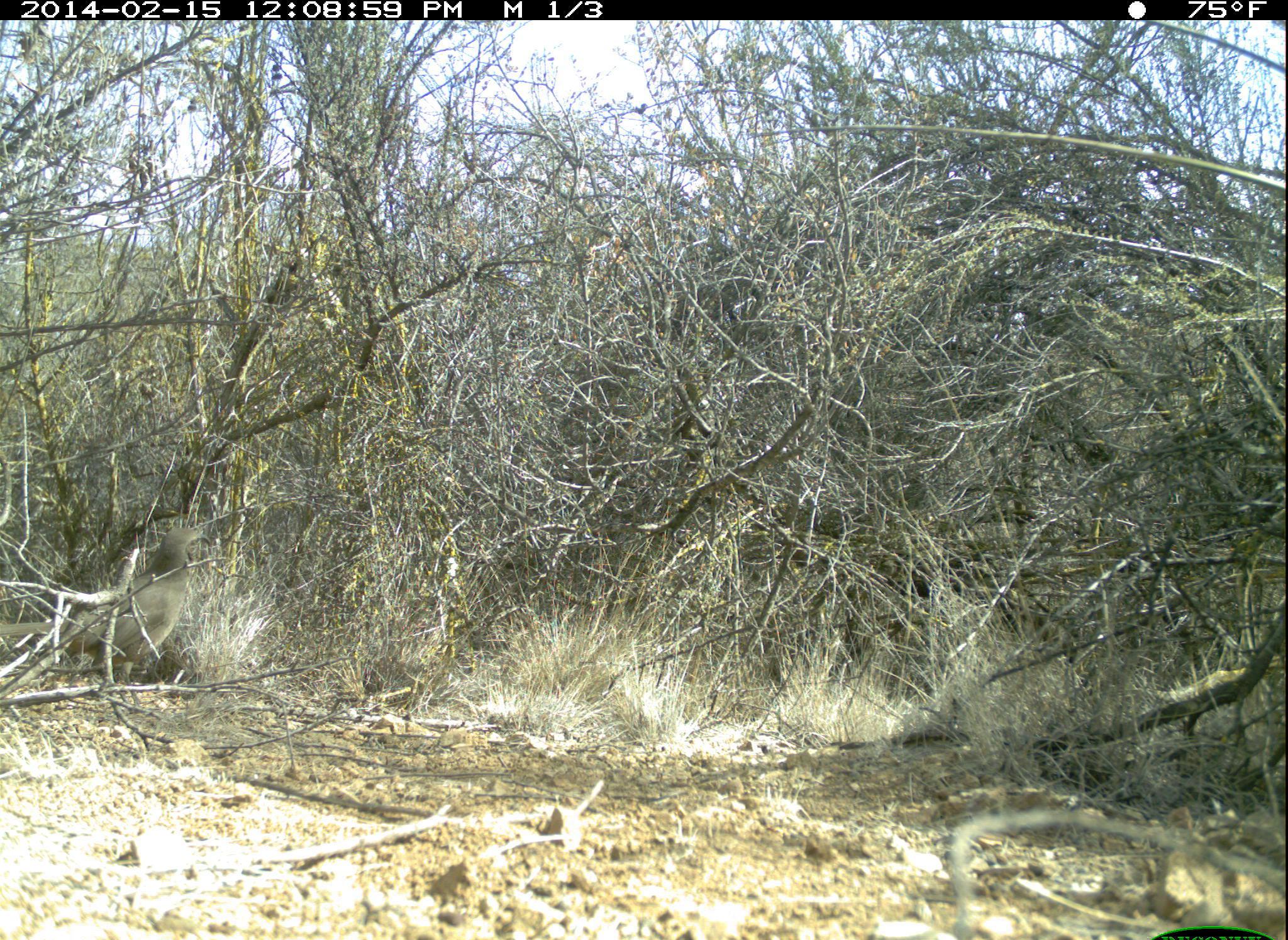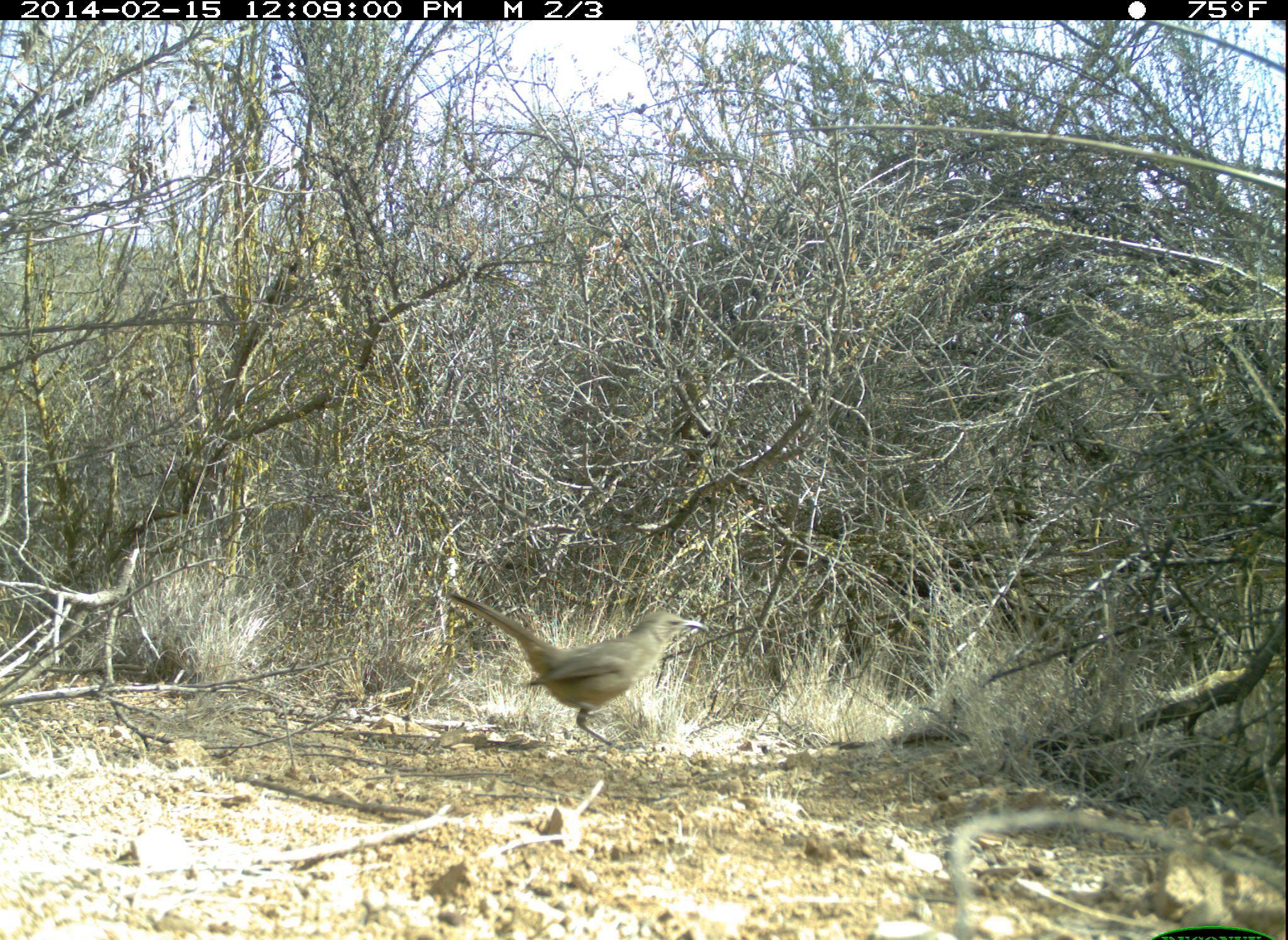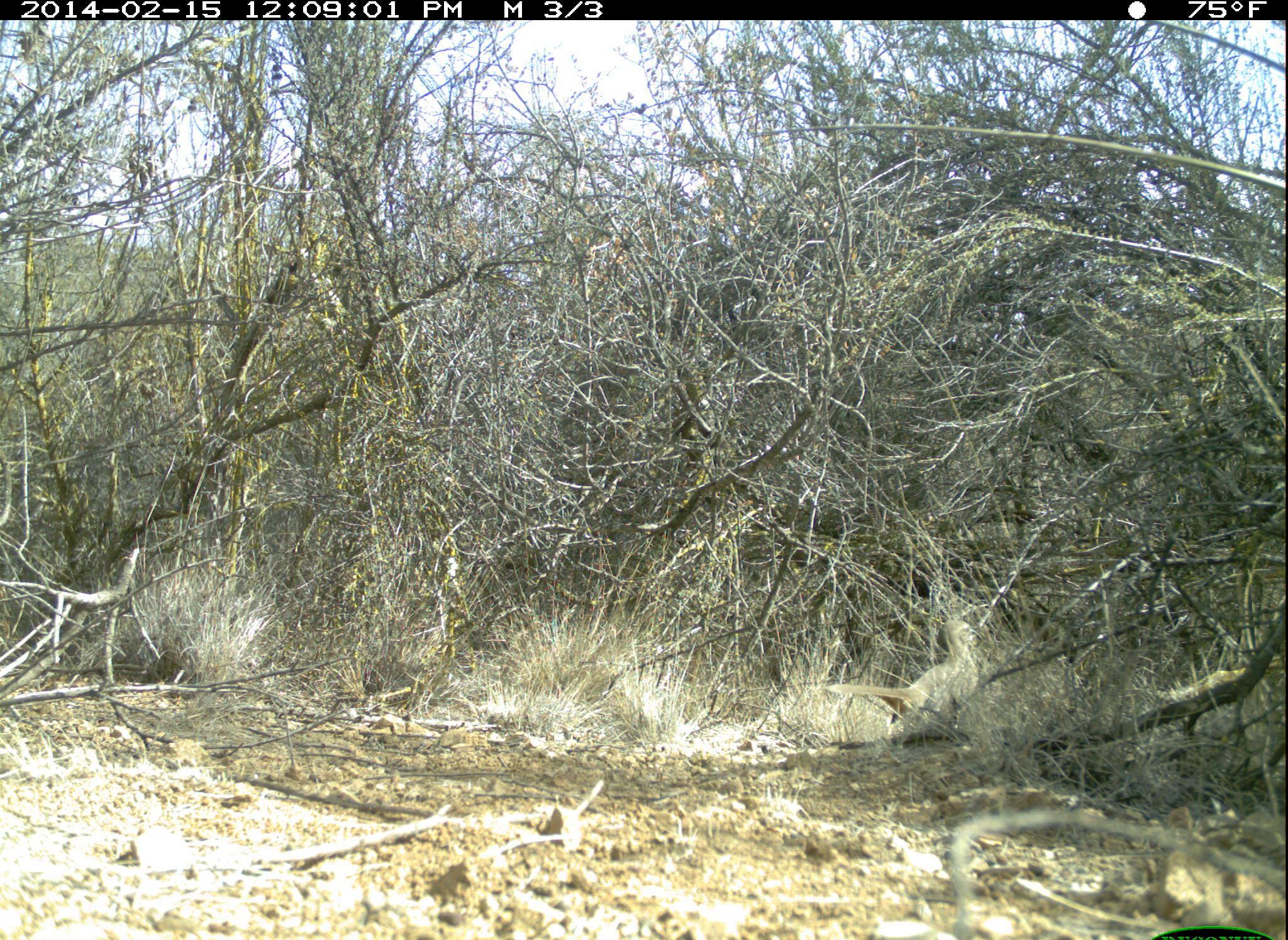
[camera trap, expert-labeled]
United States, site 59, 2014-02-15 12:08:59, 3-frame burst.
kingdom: Animalia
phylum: Chordata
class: Aves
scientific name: Aves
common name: bird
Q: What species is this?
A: Bird (Aves).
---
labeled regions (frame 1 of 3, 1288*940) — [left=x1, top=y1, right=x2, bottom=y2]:
bird: [left=2, top=527, right=214, bottom=688]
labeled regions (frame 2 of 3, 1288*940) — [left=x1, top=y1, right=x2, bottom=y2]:
bird: [left=444, top=589, right=709, bottom=753]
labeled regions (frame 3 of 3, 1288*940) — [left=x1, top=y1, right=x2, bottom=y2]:
bird: [left=821, top=618, right=981, bottom=744]